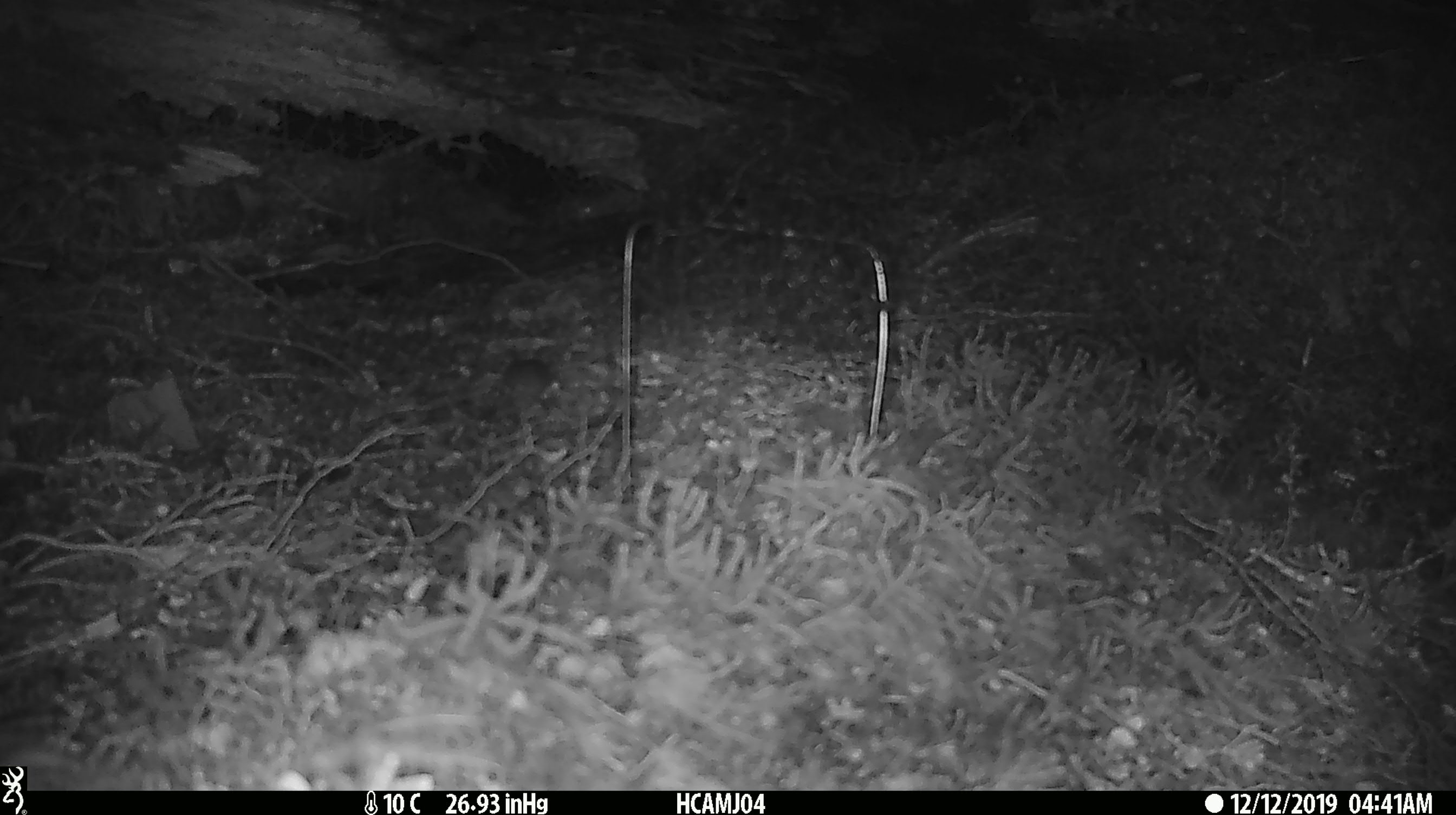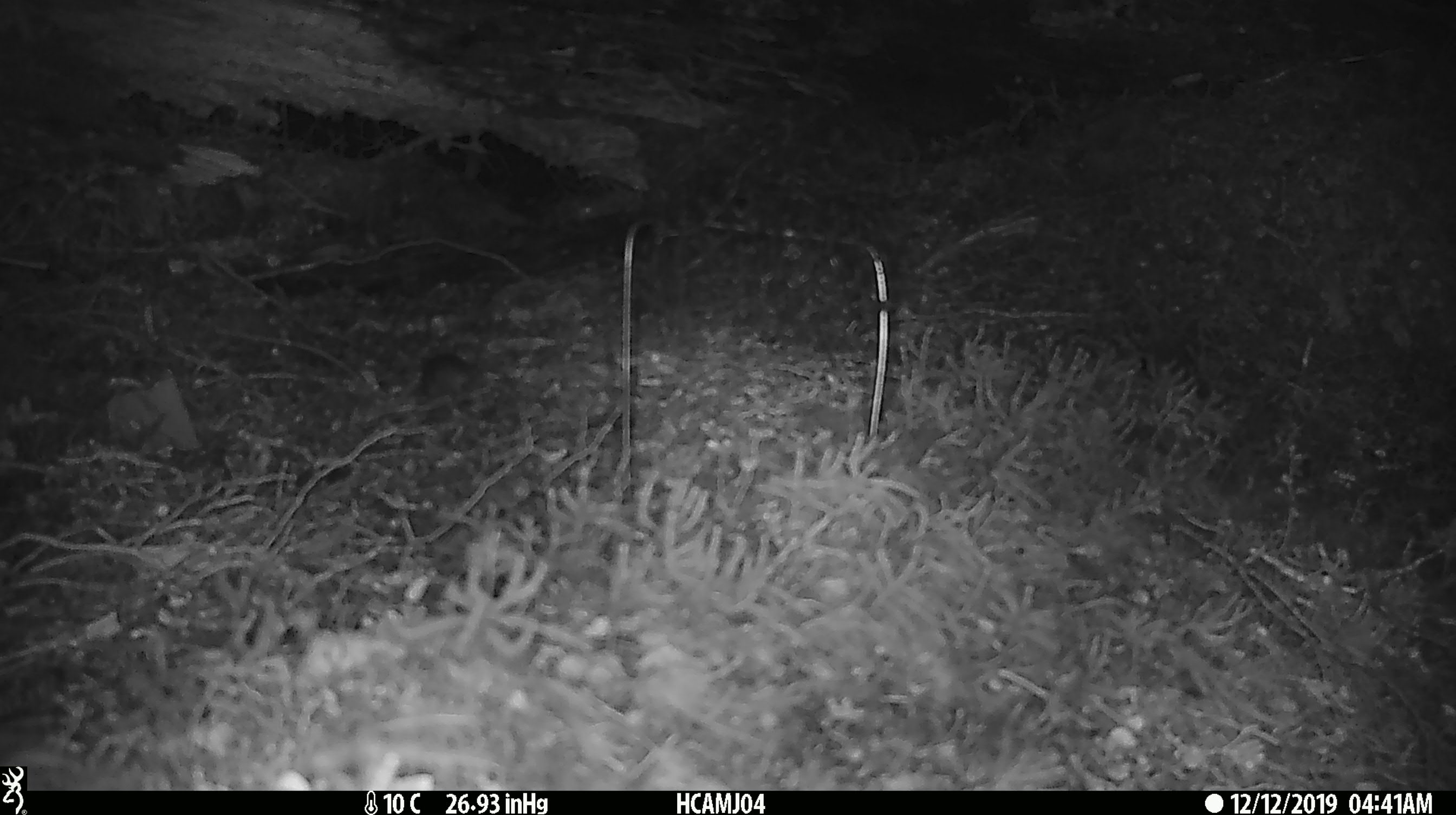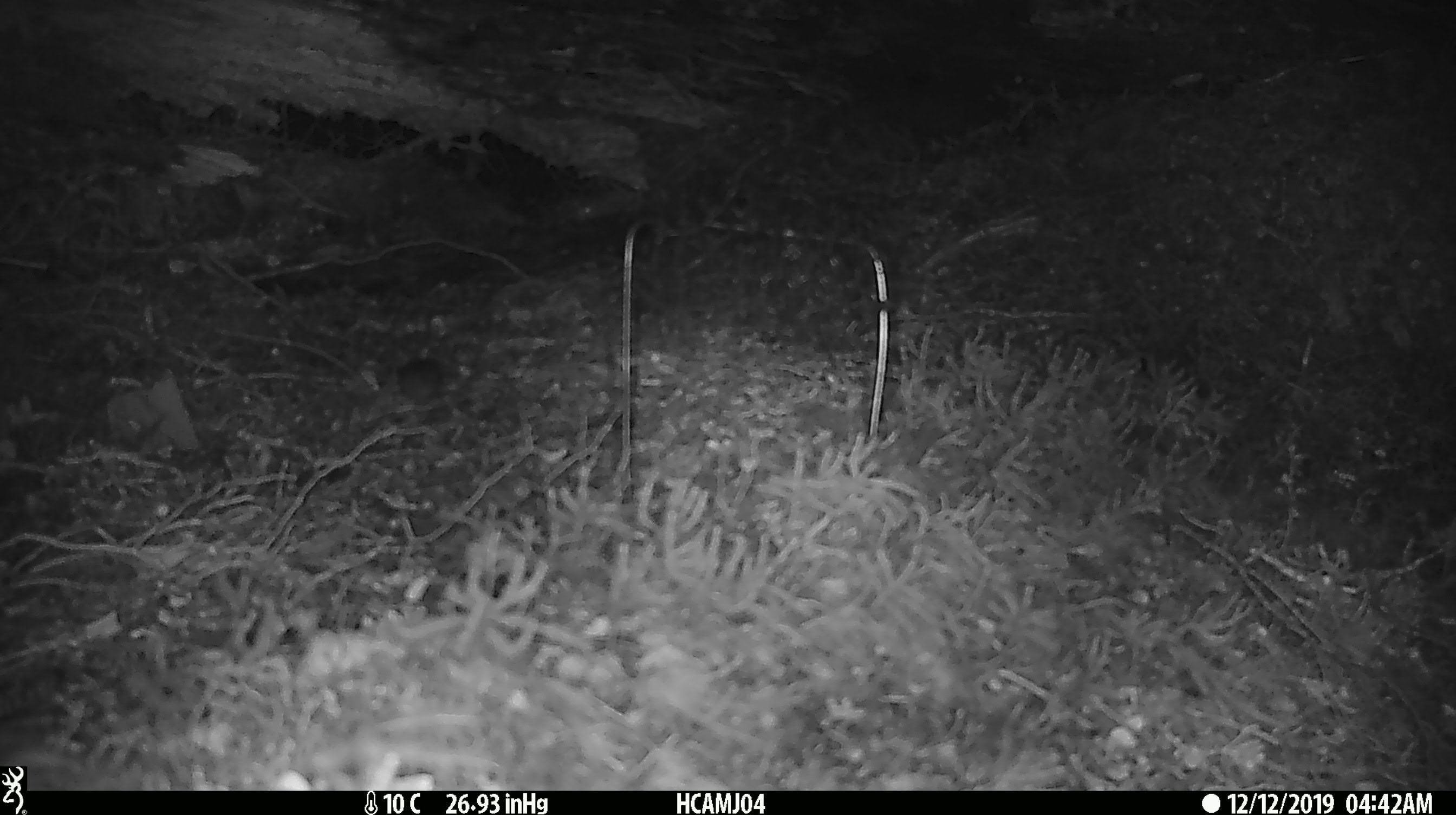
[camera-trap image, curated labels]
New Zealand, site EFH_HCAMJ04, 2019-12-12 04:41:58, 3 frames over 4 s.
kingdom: Animalia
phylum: Chordata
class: Mammalia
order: Rodentia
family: Muridae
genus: Mus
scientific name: Mus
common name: mouse